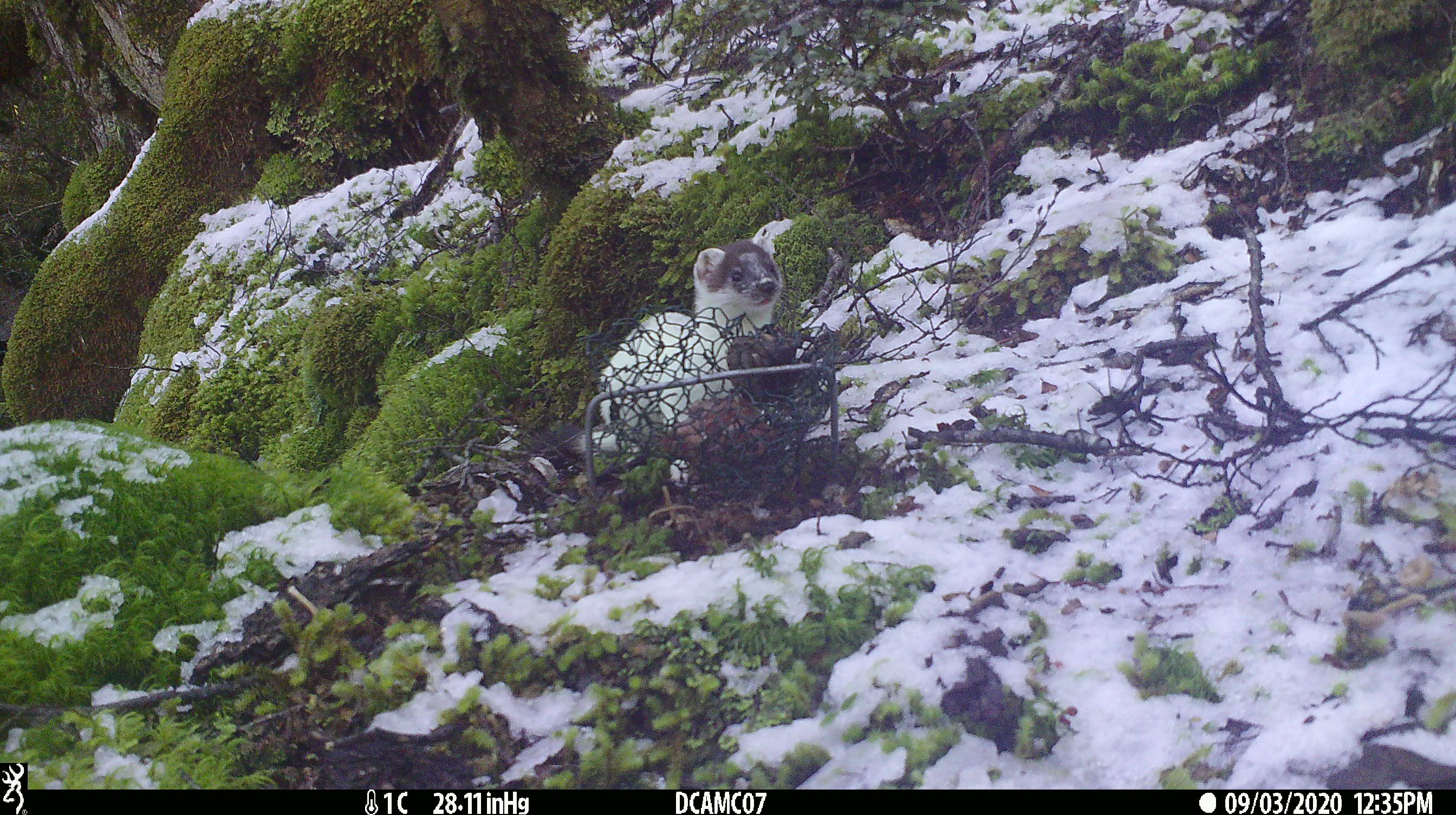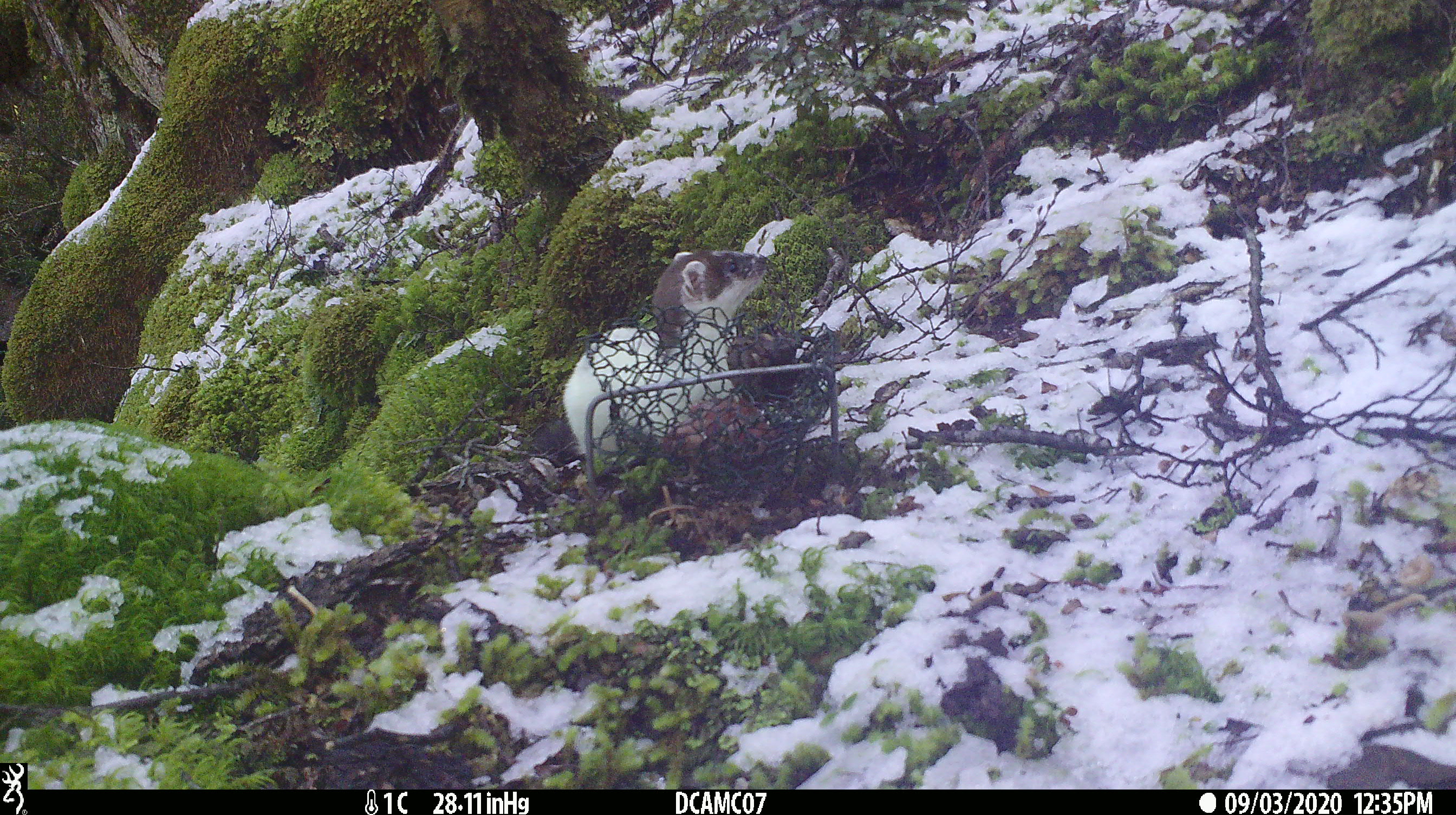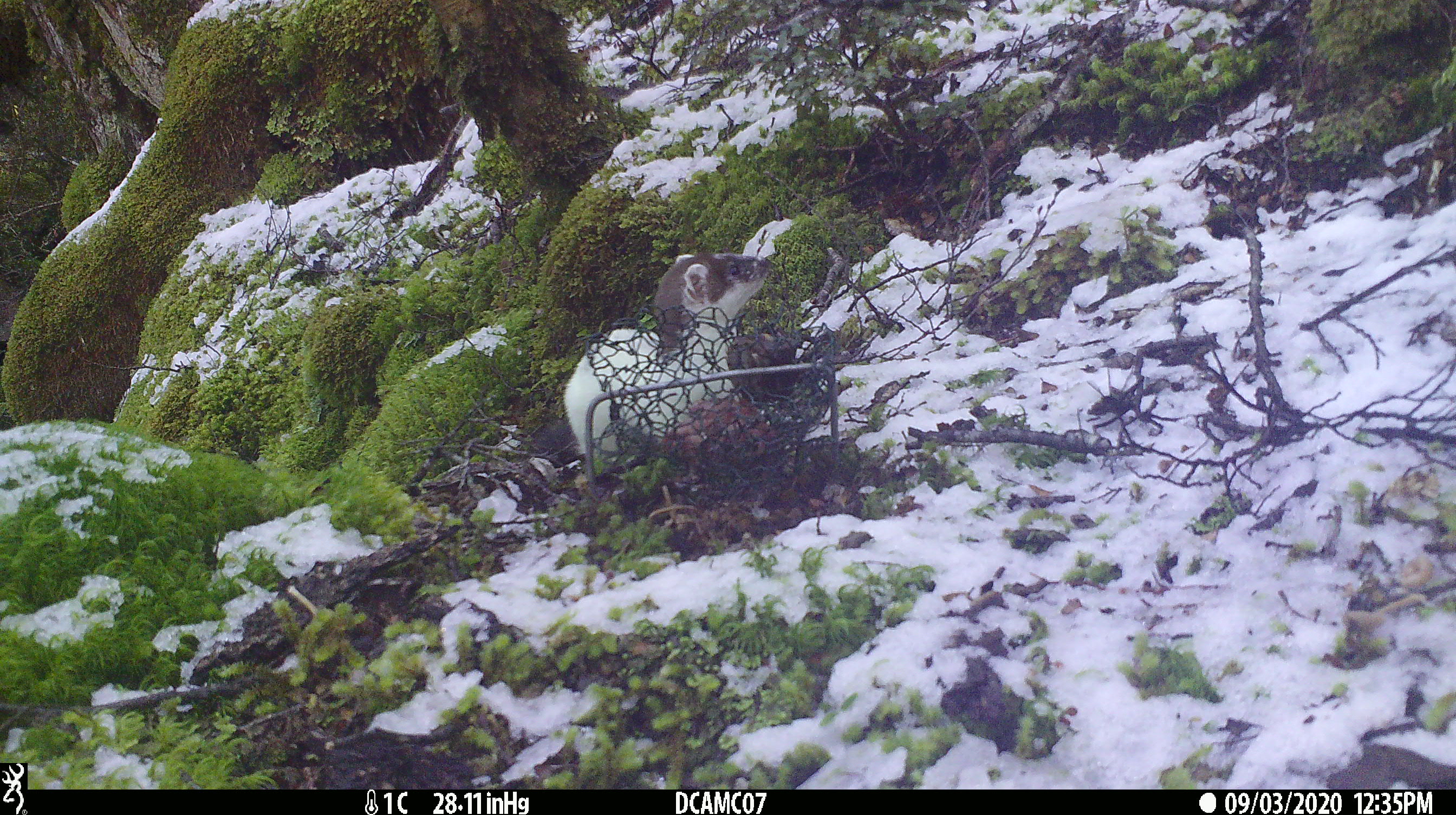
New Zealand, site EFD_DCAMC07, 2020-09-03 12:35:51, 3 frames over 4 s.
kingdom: Animalia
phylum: Chordata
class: Mammalia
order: Carnivora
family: Mustelidae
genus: Mustela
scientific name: Mustela erminea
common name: stoat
Stoat (Mustela erminea).